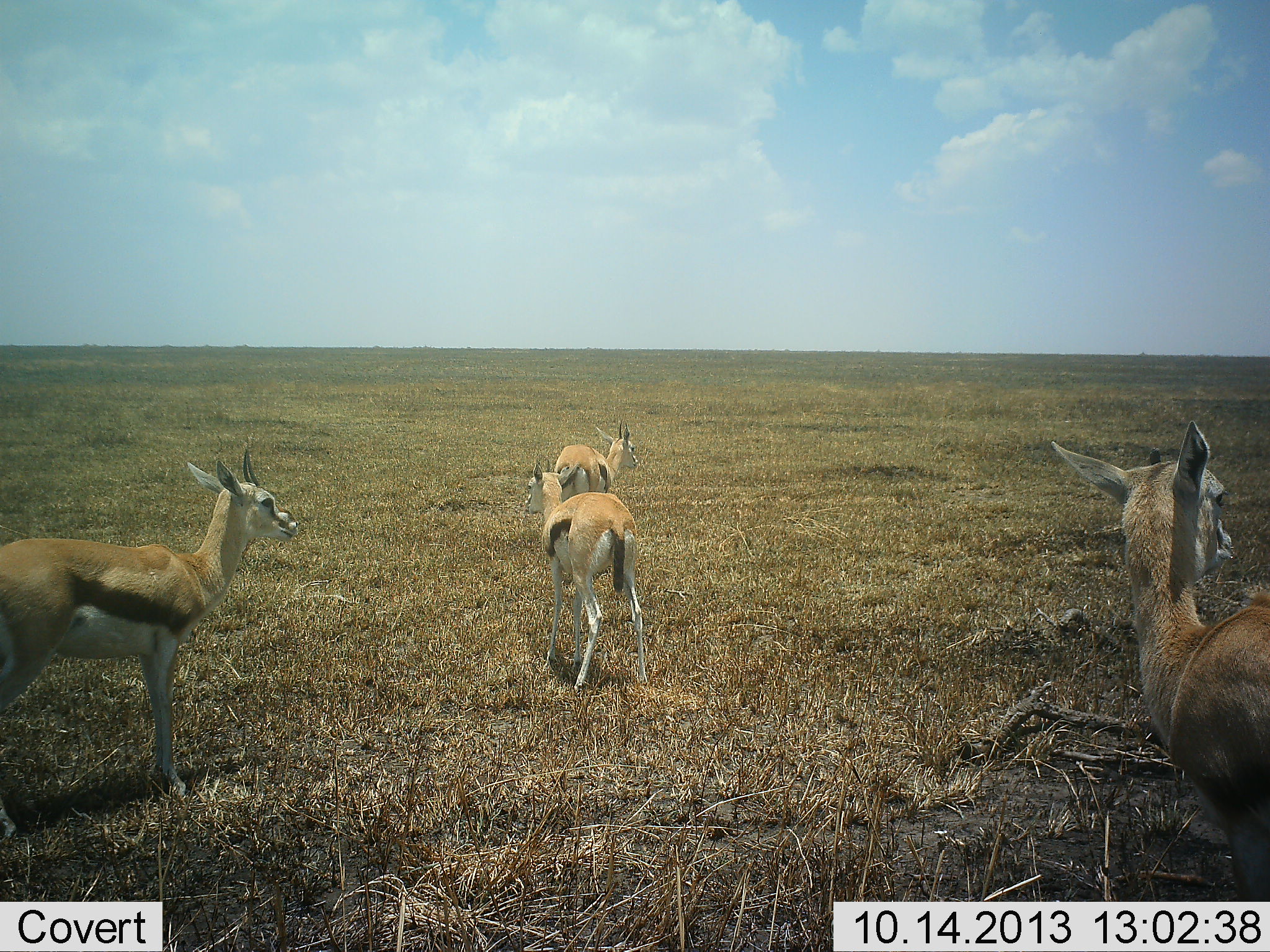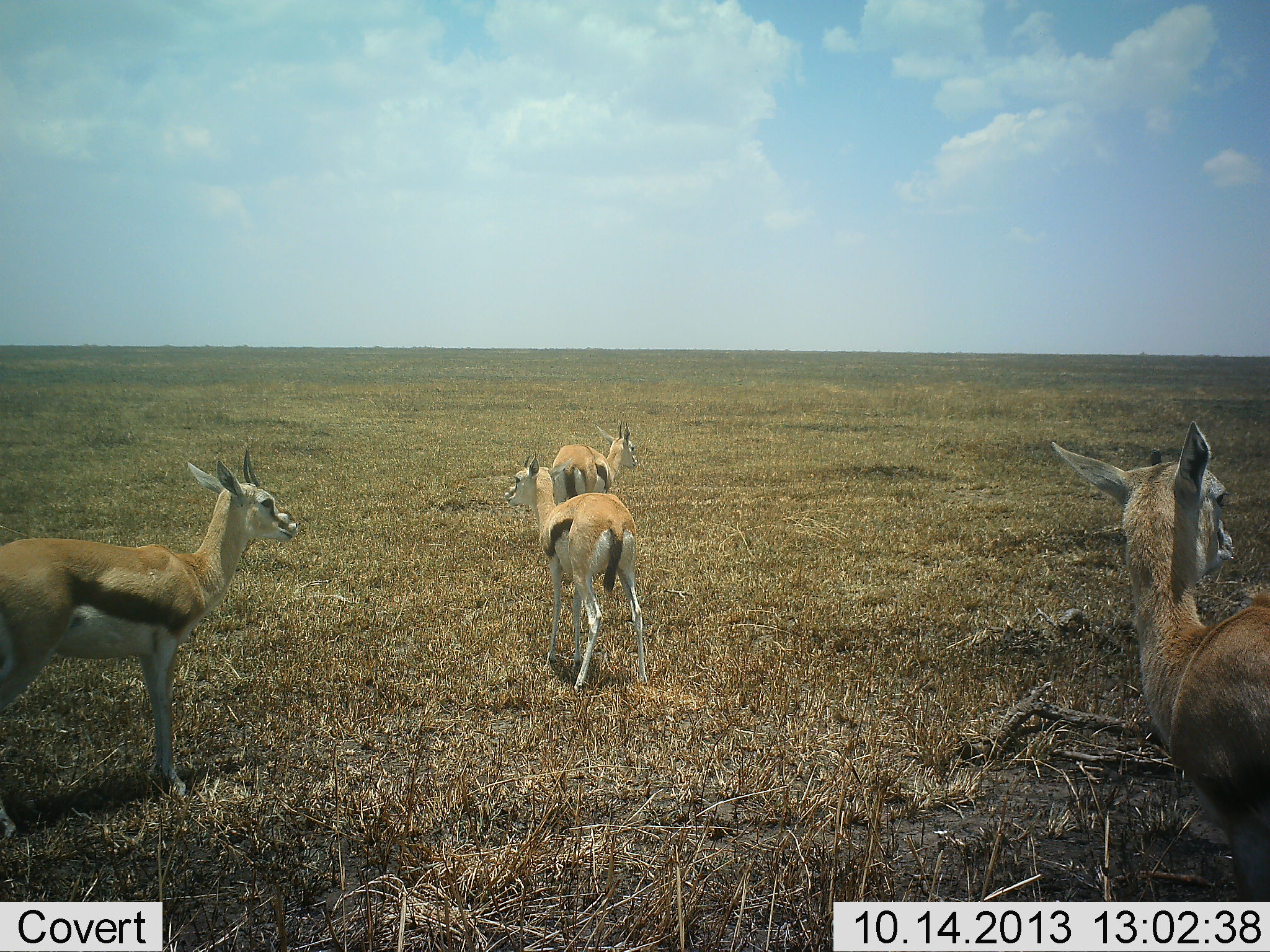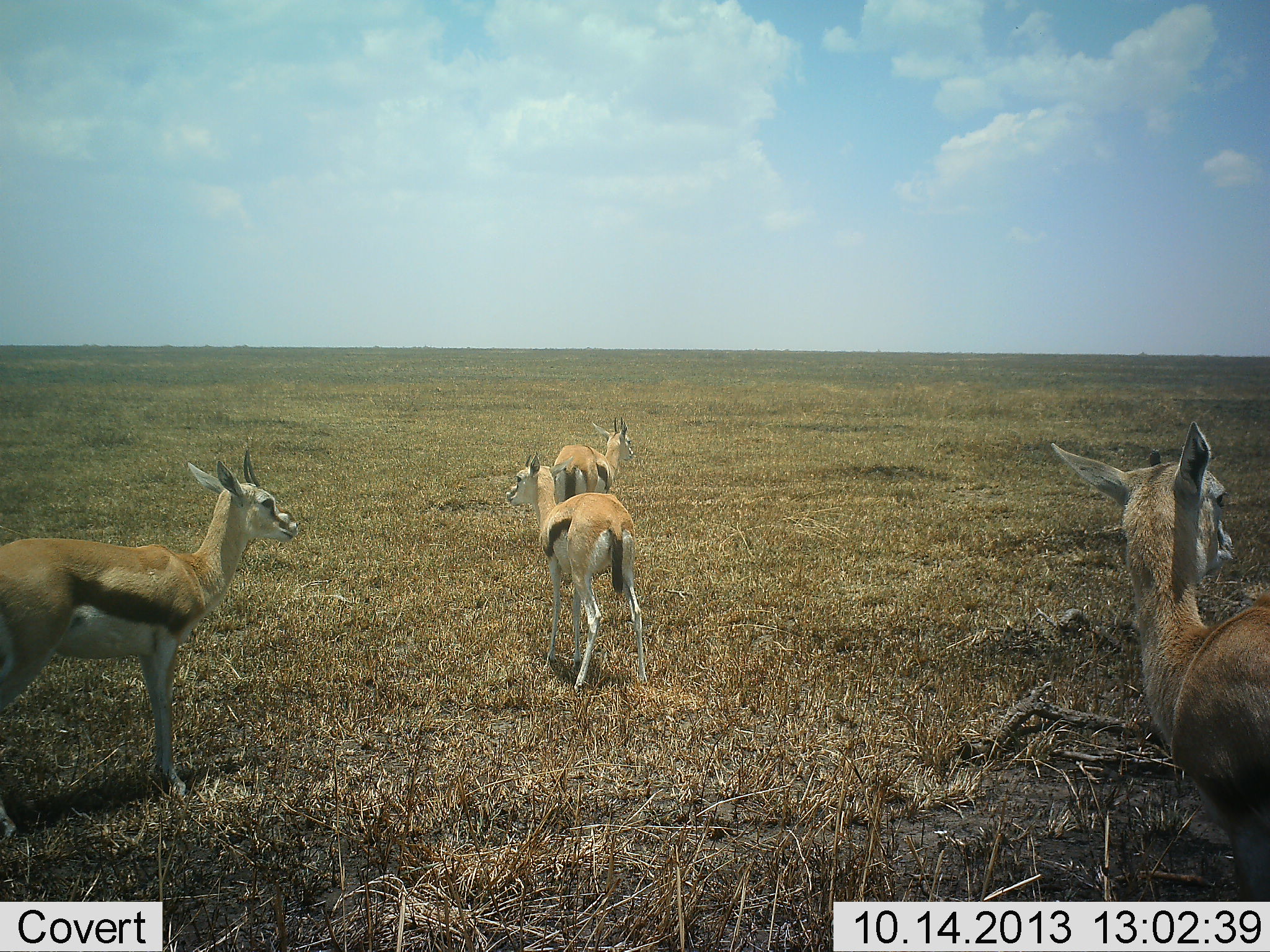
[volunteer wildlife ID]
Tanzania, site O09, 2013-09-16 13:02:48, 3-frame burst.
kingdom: Animalia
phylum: Chordata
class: Mammalia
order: Artiodactyla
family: Bovidae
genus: Eudorcas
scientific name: Eudorcas thomsonii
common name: thomson's gazelle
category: gazellethomsons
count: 4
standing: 95%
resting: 11%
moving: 5%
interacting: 0%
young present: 0%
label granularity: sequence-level